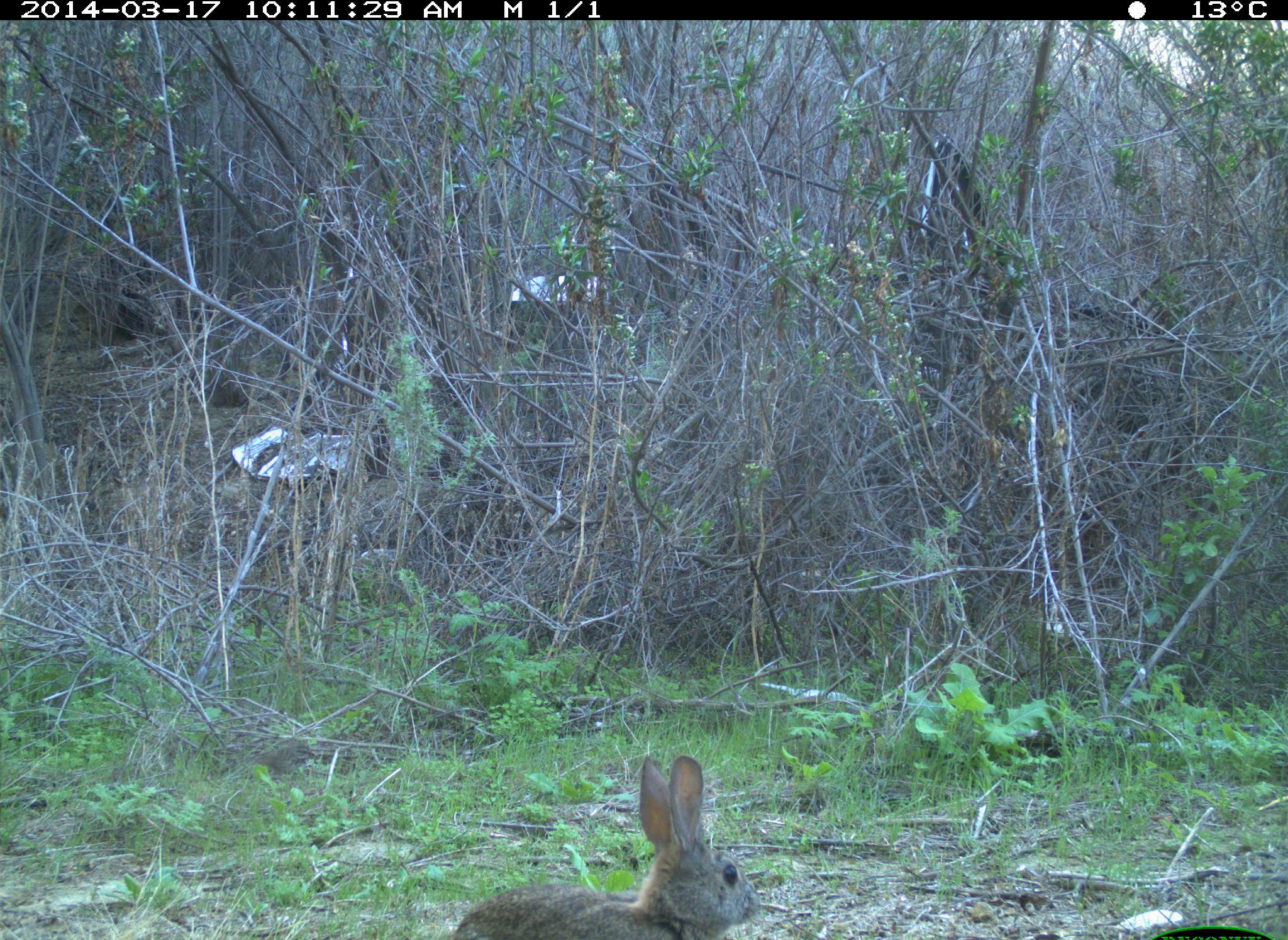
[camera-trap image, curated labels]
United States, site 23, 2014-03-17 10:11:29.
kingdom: Animalia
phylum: Chordata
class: Mammalia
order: Lagomorpha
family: Leporidae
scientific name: Leporidae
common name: rabbits and hares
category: rabbit